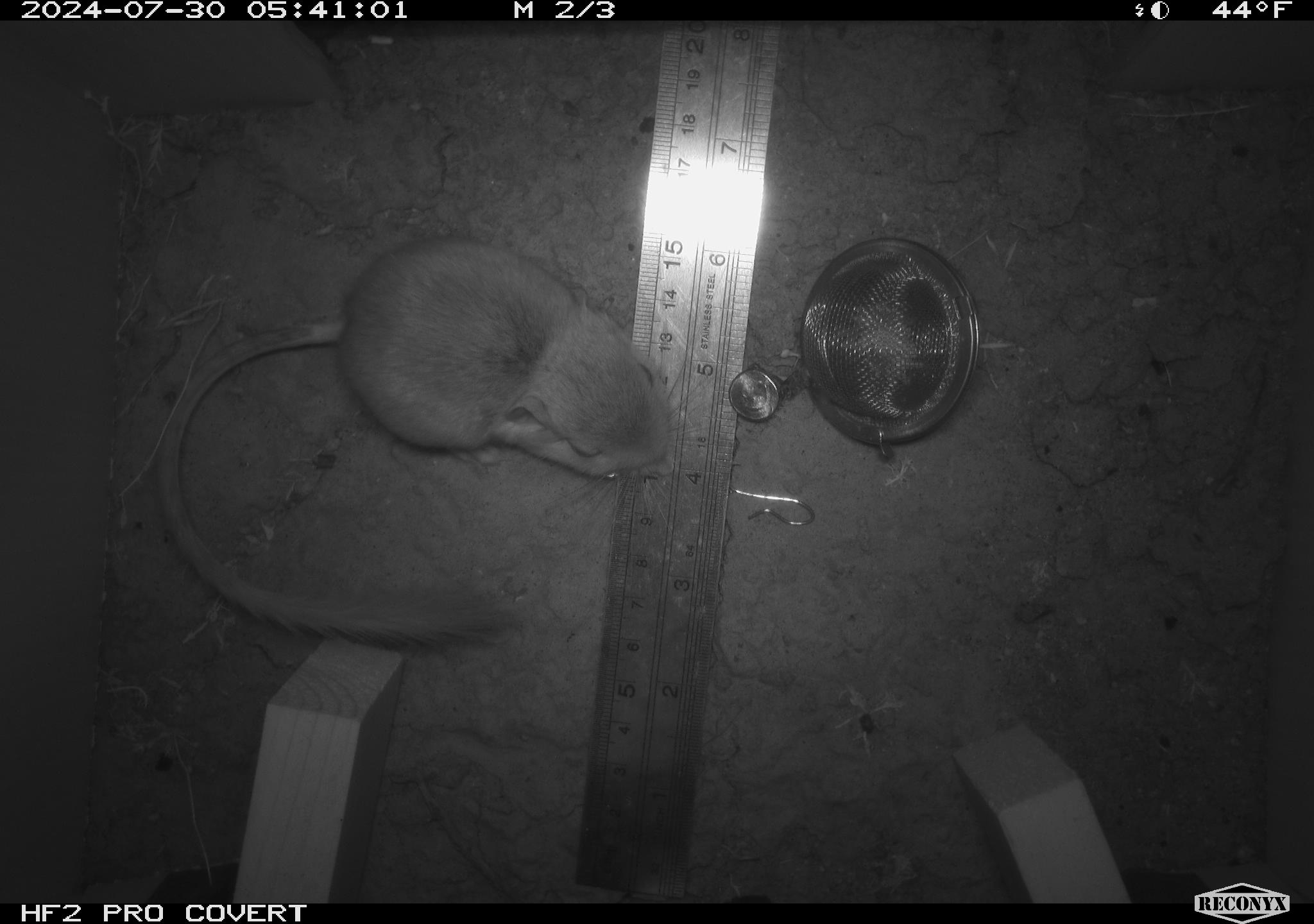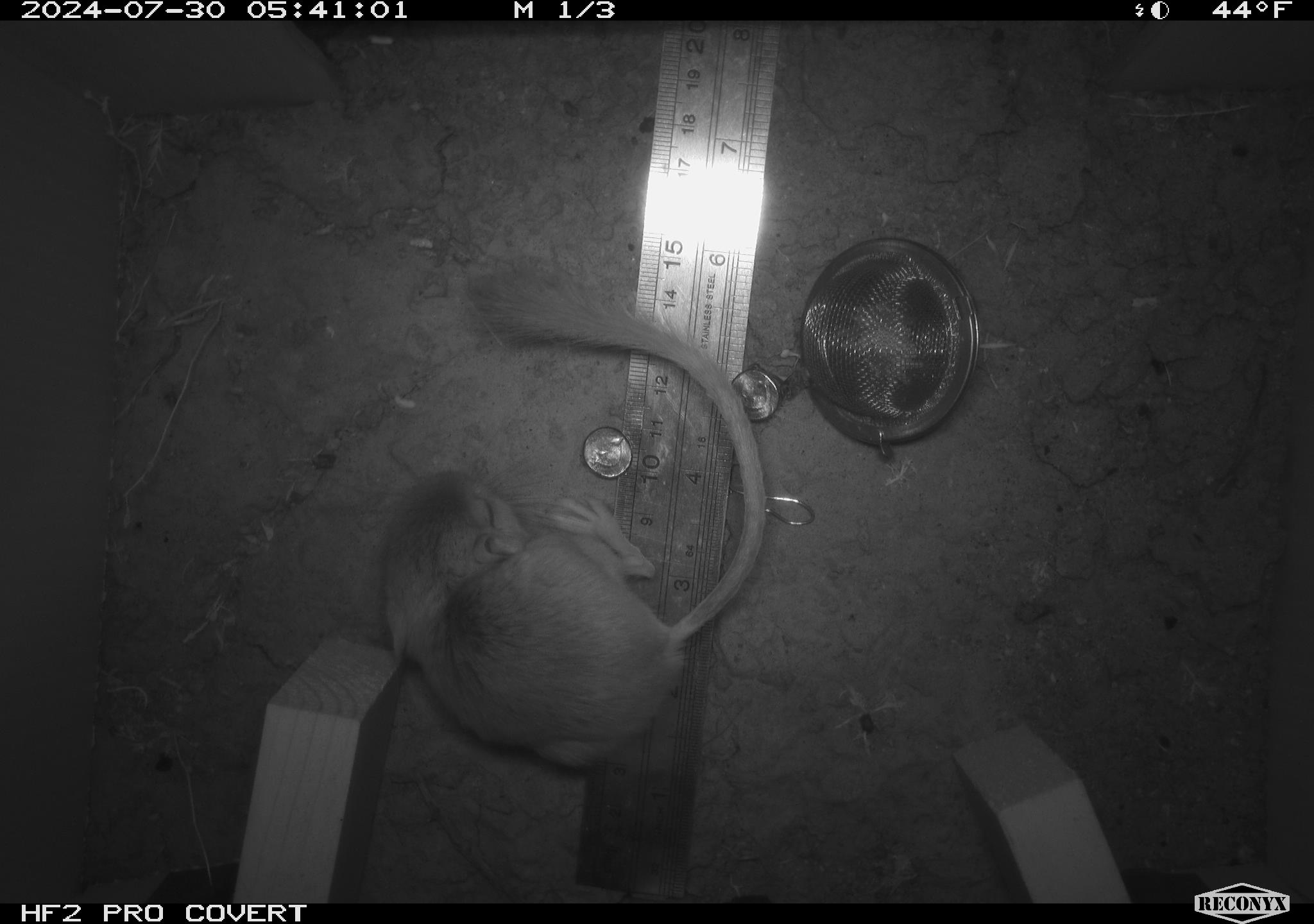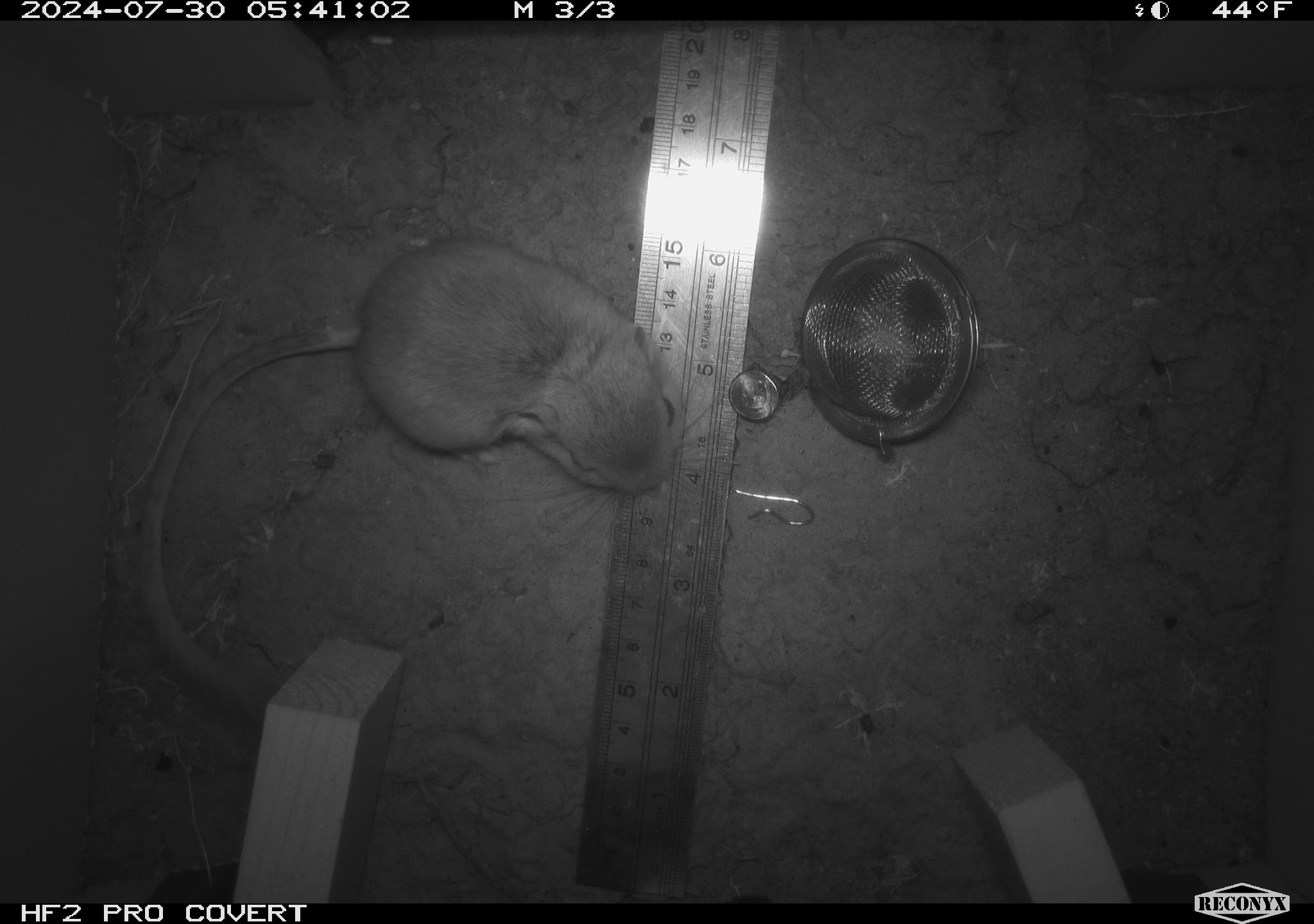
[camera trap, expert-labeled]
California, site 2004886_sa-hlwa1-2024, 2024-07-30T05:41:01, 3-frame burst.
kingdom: Animalia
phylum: Chordata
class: Mammalia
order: Rodentia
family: Heteromyidae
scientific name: Heteromyidae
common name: kangaroo rats and pocket mice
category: heteromyidae family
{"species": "heteromyidae family (kangaroo rats and pocket mice) (Heteromyidae)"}